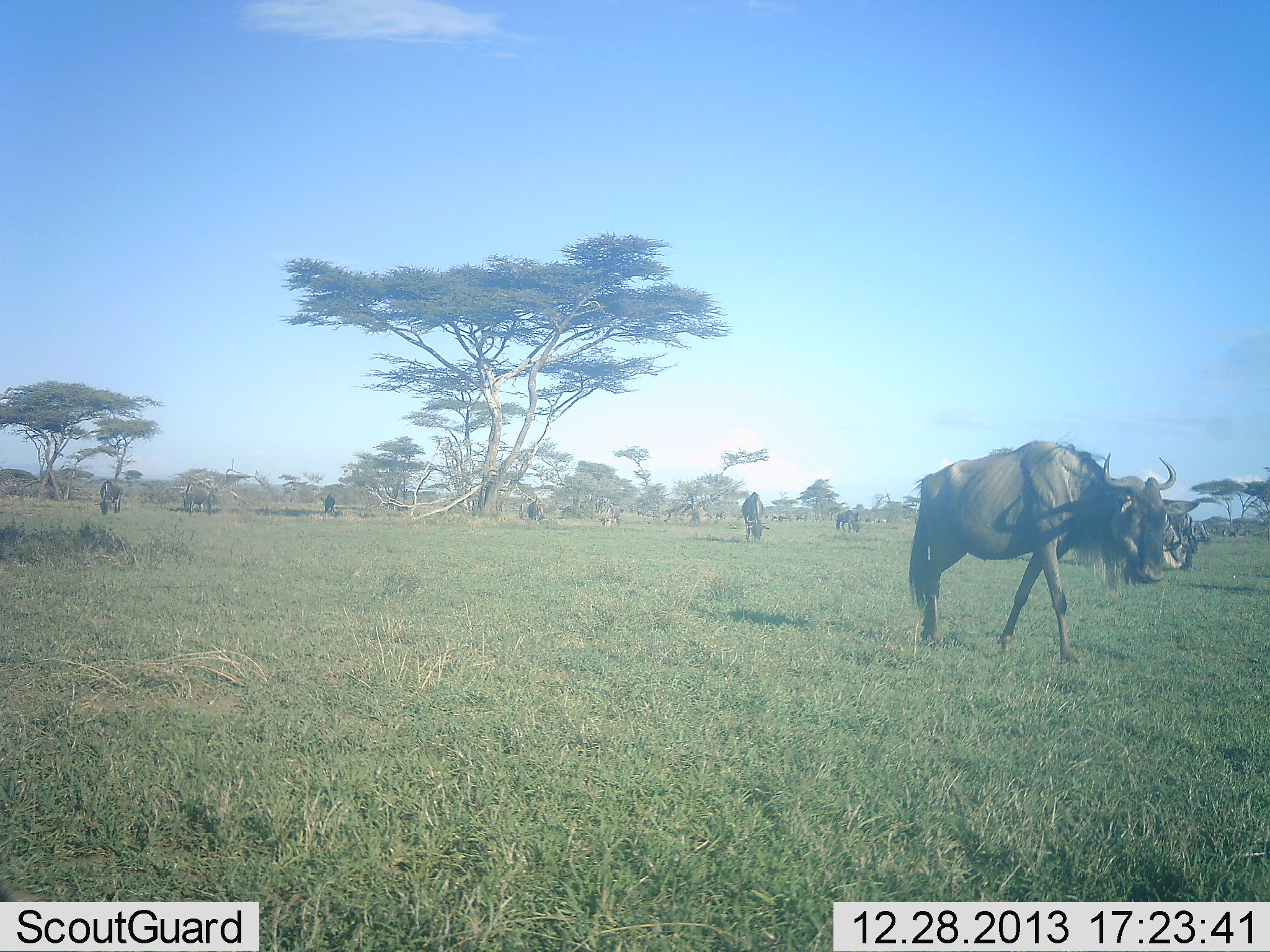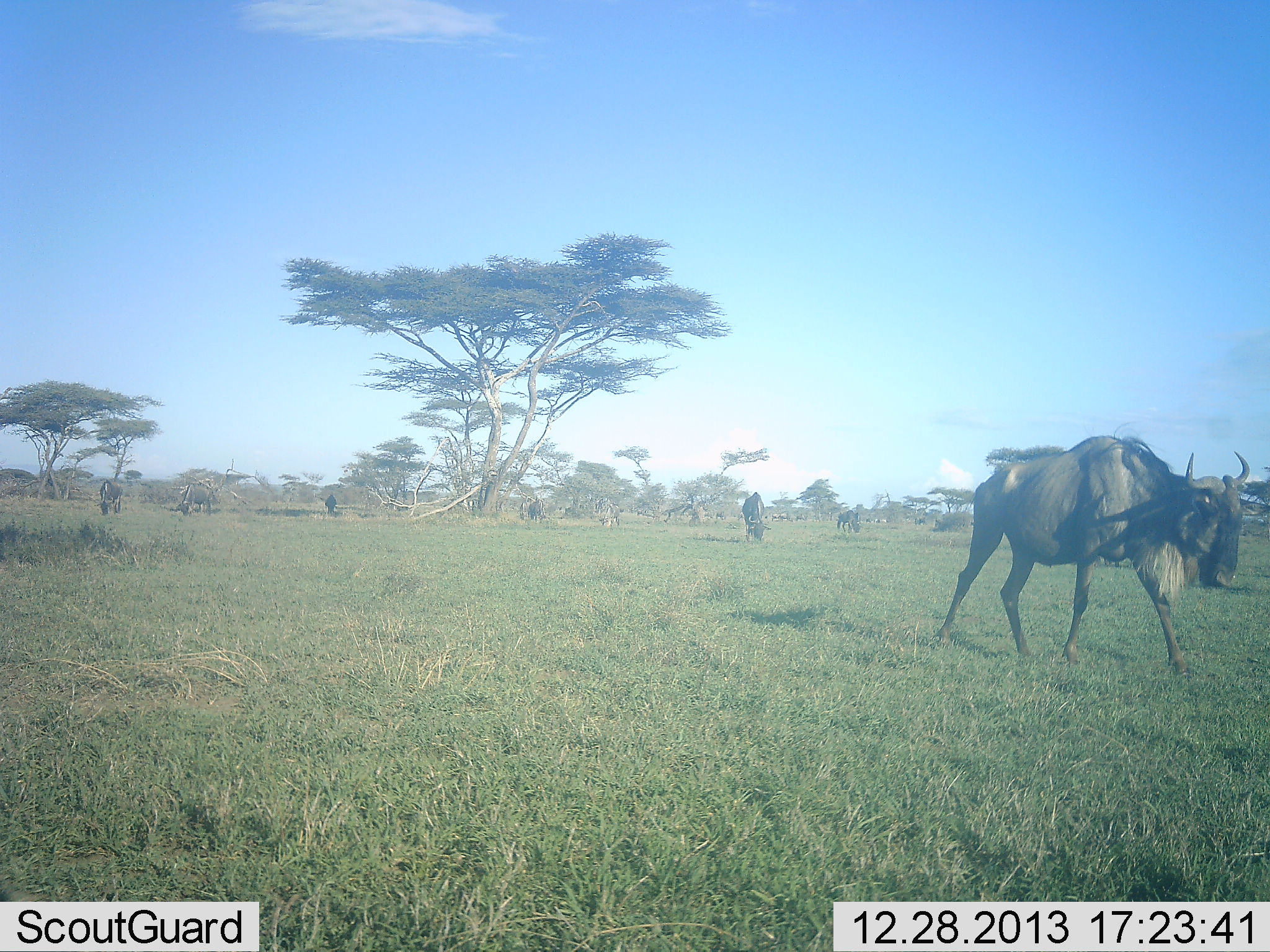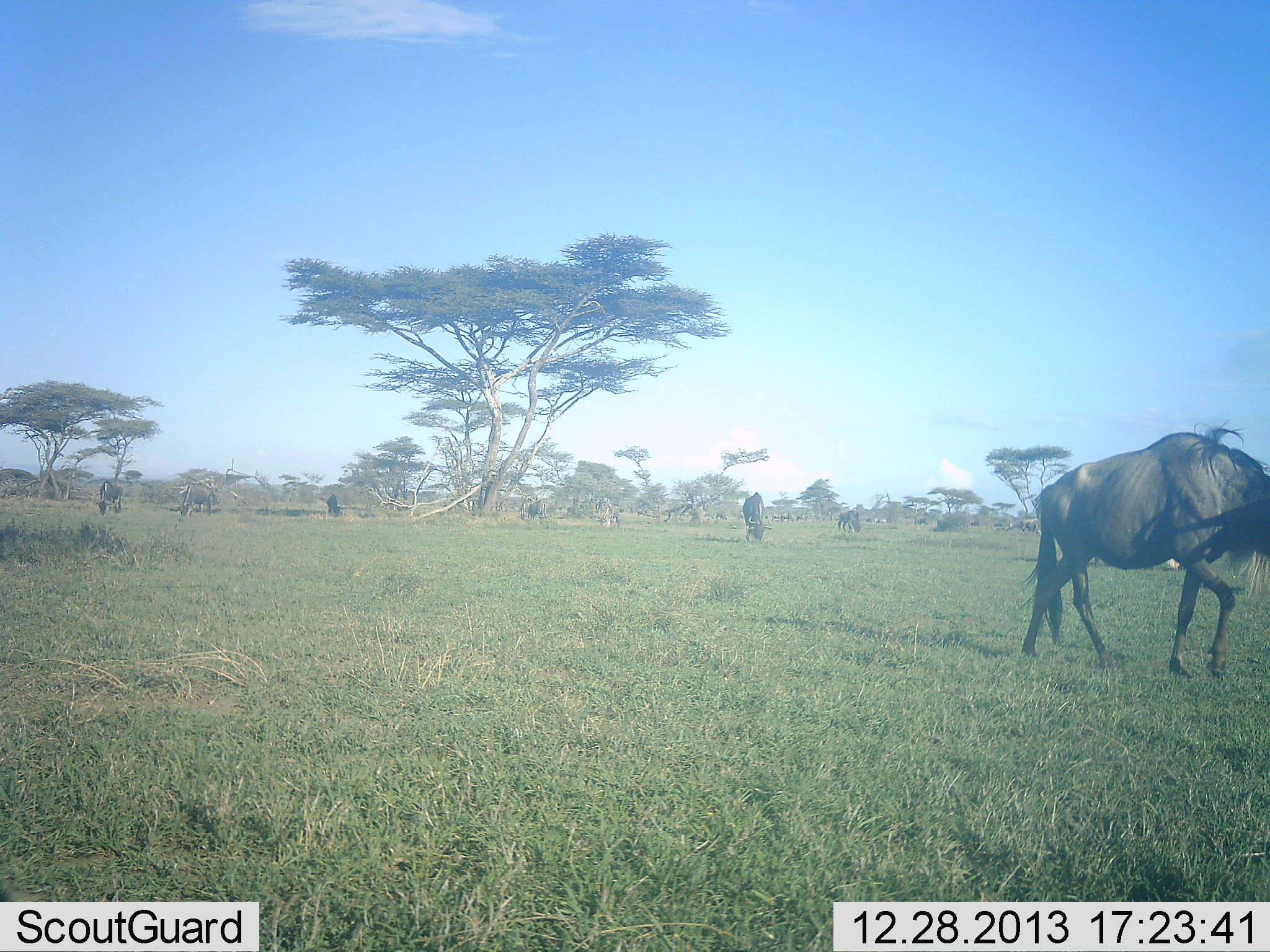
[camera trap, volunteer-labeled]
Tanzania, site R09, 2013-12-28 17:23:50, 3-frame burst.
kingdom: Animalia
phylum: Chordata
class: Mammalia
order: Artiodactyla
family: Bovidae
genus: Connochaetes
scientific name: Connochaetes taurinus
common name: blue wildebeest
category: wildebeest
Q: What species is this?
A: Wildebeest (blue wildebeest) (Connochaetes taurinus).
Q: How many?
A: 8.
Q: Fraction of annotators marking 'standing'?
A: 20%.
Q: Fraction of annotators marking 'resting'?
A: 10%.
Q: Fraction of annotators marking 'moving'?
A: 60%.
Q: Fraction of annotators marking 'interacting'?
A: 0%.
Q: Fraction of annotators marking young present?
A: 0%.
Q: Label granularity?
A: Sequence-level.